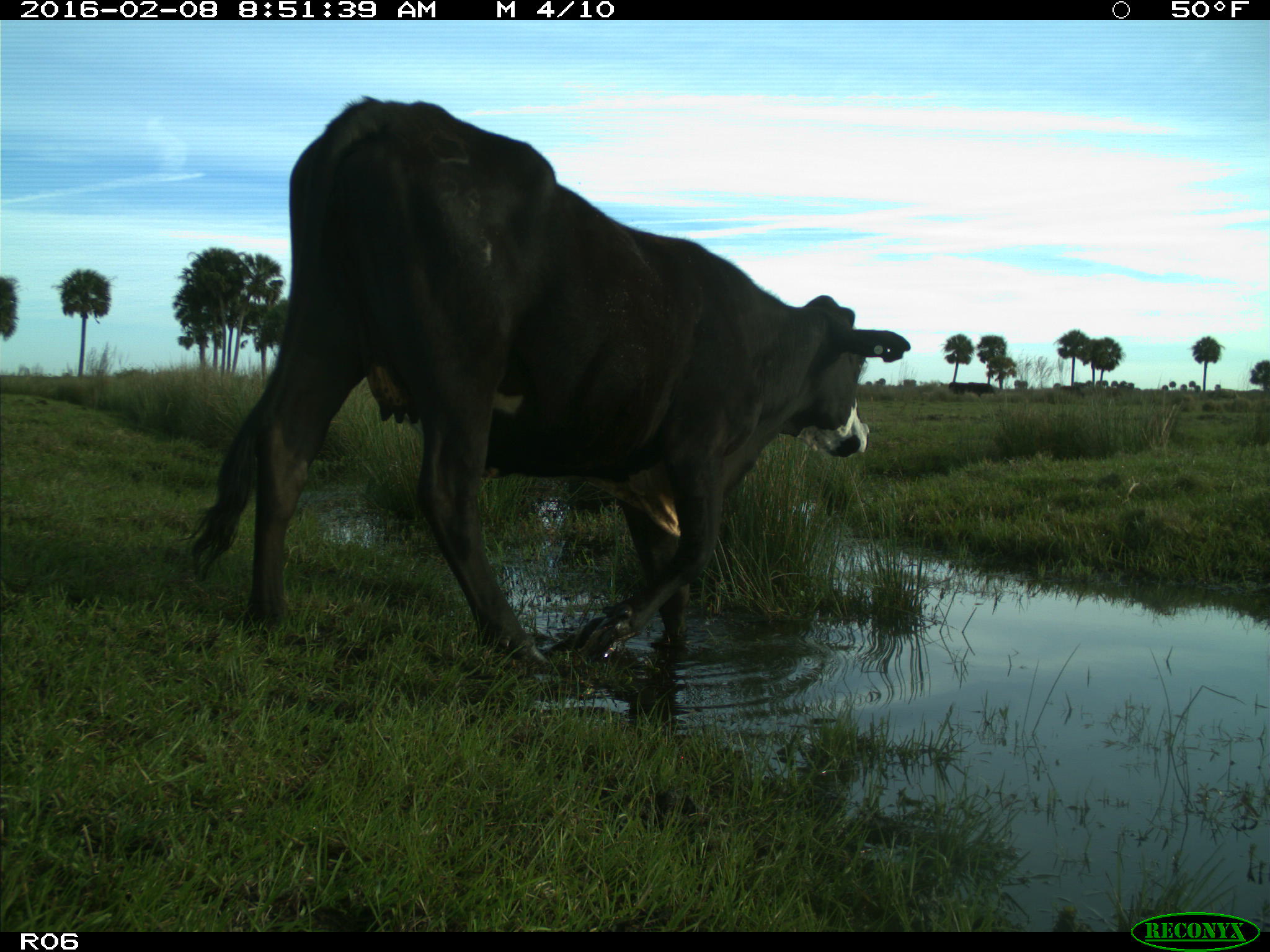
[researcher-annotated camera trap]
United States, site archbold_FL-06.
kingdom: Animalia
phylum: Chordata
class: Mammalia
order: Artiodactyla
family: Bovidae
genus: Bos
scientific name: Bos taurus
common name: domestic cow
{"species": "Bos taurus (domestic cow)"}